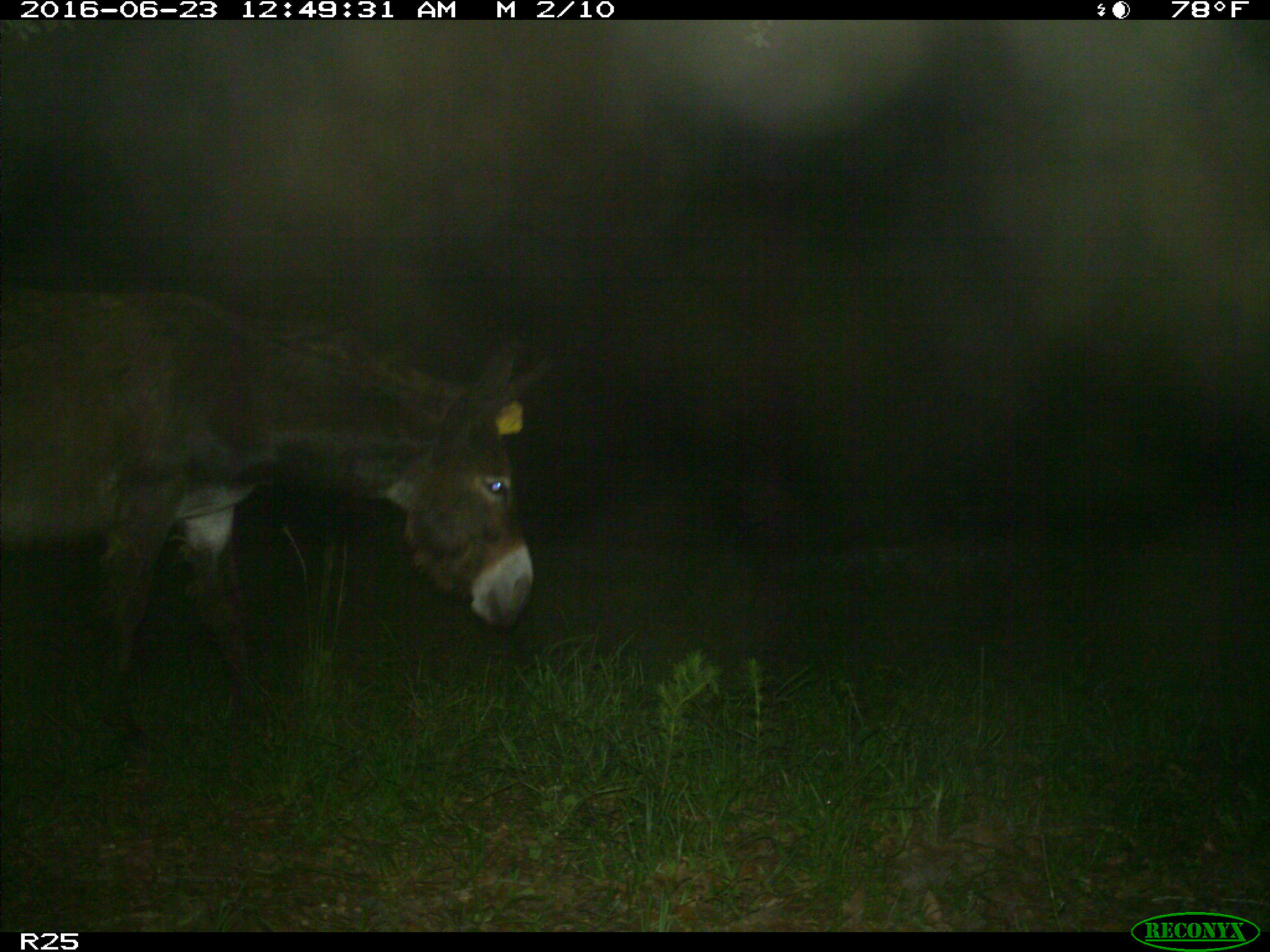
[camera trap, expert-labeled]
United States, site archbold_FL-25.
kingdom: Animalia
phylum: Chordata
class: Mammalia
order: Artiodactyla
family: Bovidae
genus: Bos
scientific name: Bos taurus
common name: domestic cow